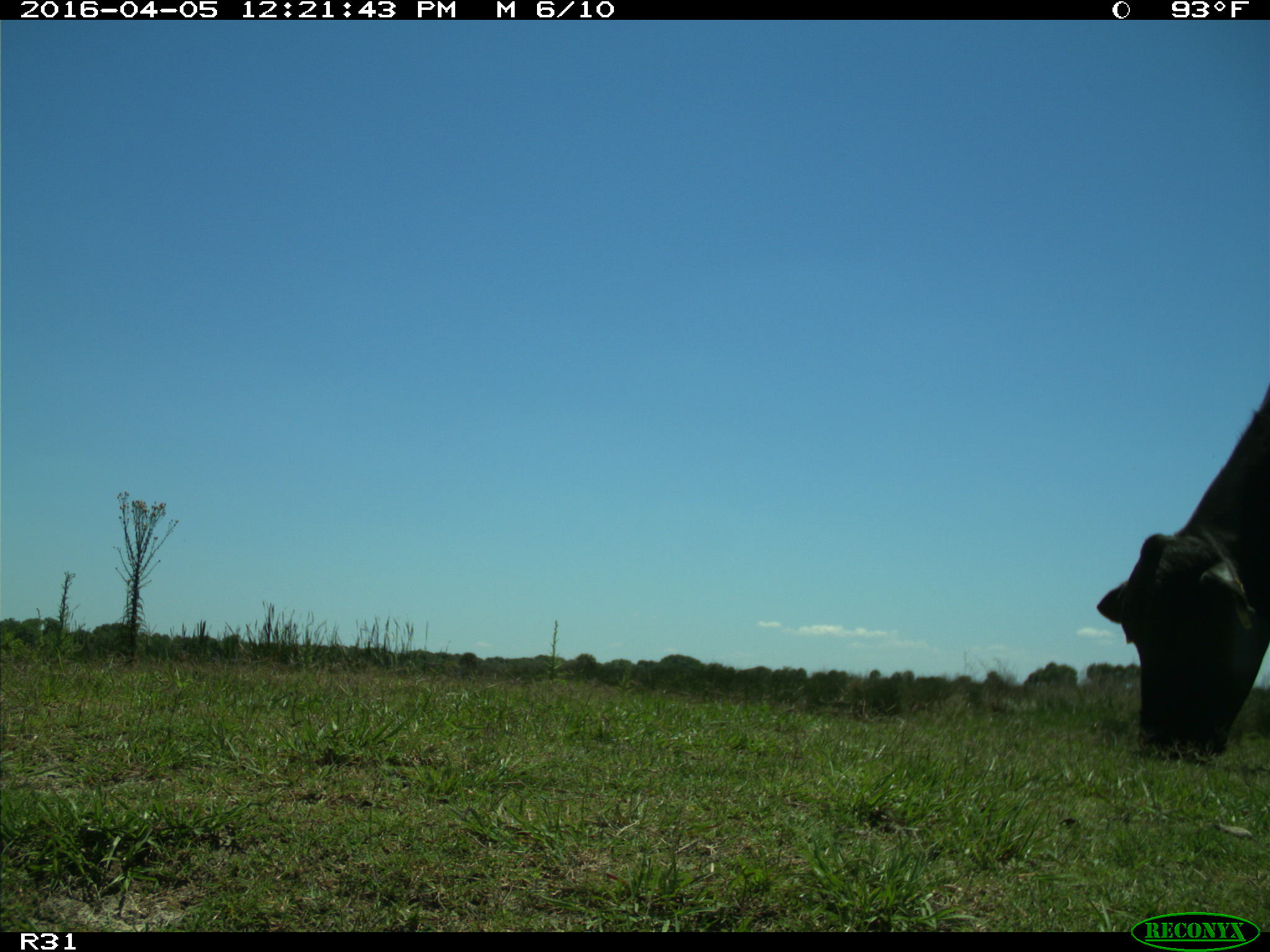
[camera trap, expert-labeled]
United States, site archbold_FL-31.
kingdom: Animalia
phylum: Chordata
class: Mammalia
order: Artiodactyla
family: Bovidae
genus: Bos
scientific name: Bos taurus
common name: domestic cow